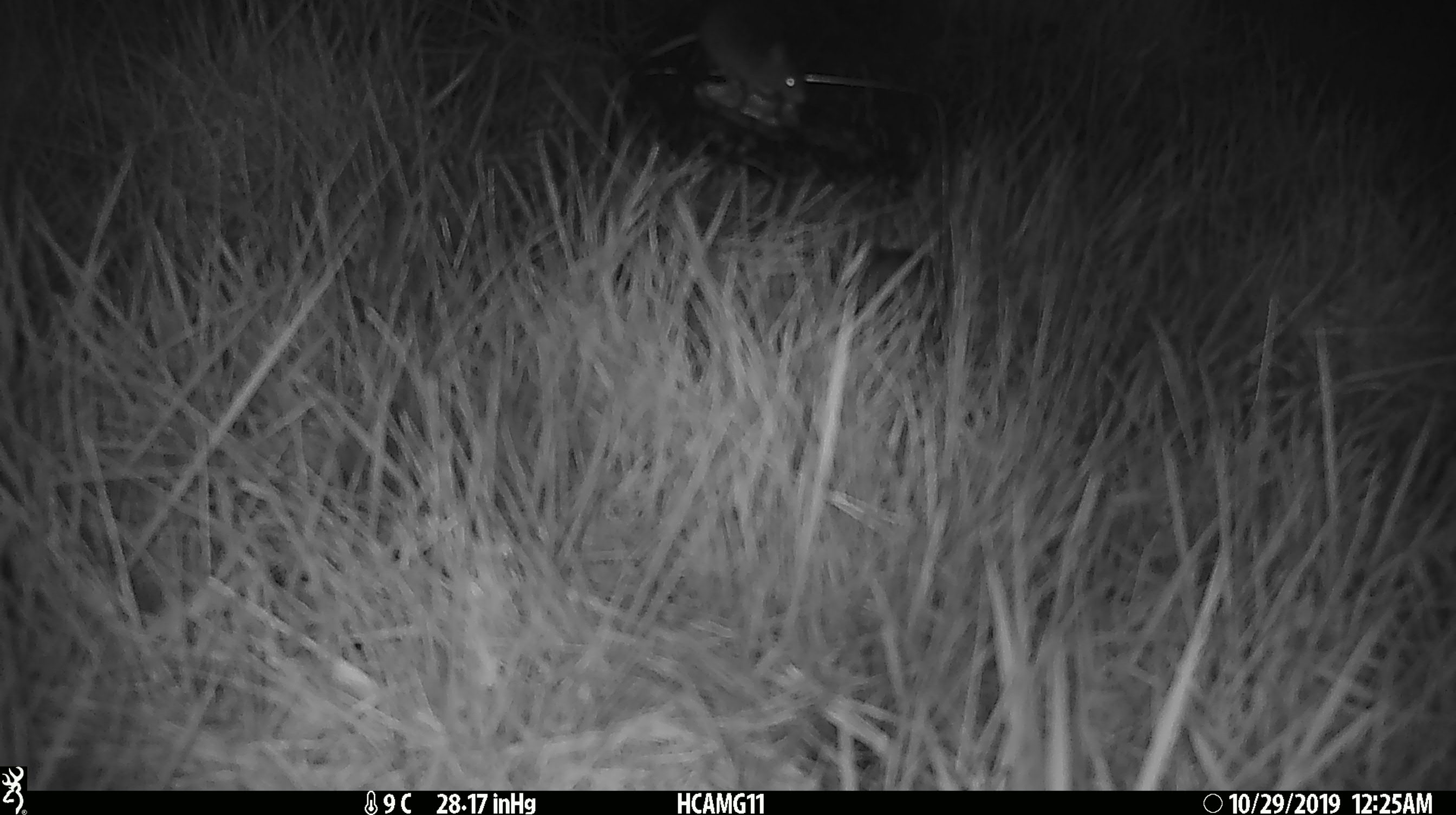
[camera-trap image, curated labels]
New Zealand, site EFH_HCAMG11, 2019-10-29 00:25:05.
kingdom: Animalia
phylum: Chordata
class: Mammalia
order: Rodentia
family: Muridae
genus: Mus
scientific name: Mus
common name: mouse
Mouse (Mus).